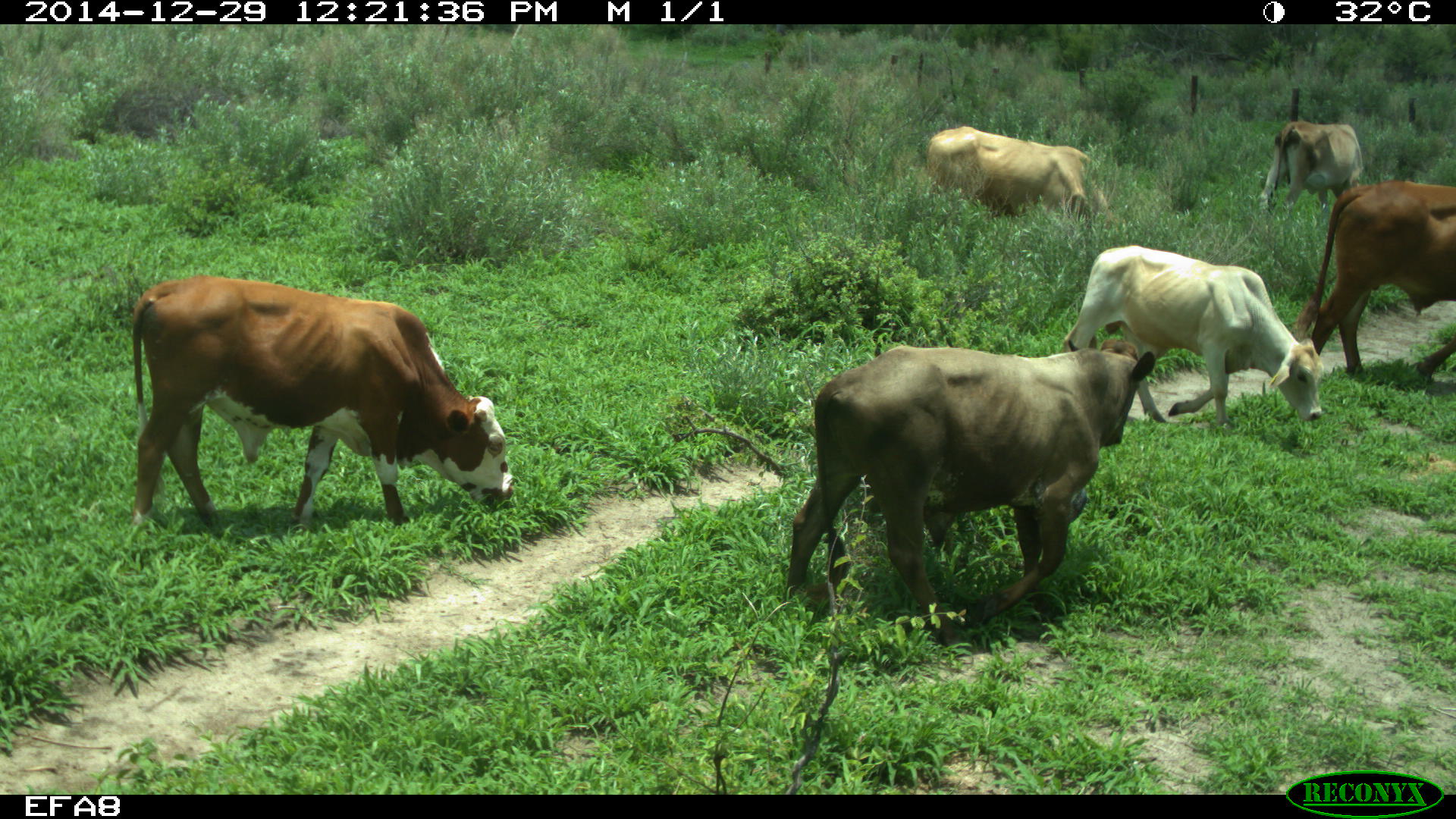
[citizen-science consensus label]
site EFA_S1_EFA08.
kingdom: Animalia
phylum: Chordata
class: Mammalia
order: Artiodactyla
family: Bovidae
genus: Bos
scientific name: Bos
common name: cattle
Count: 6.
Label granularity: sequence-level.